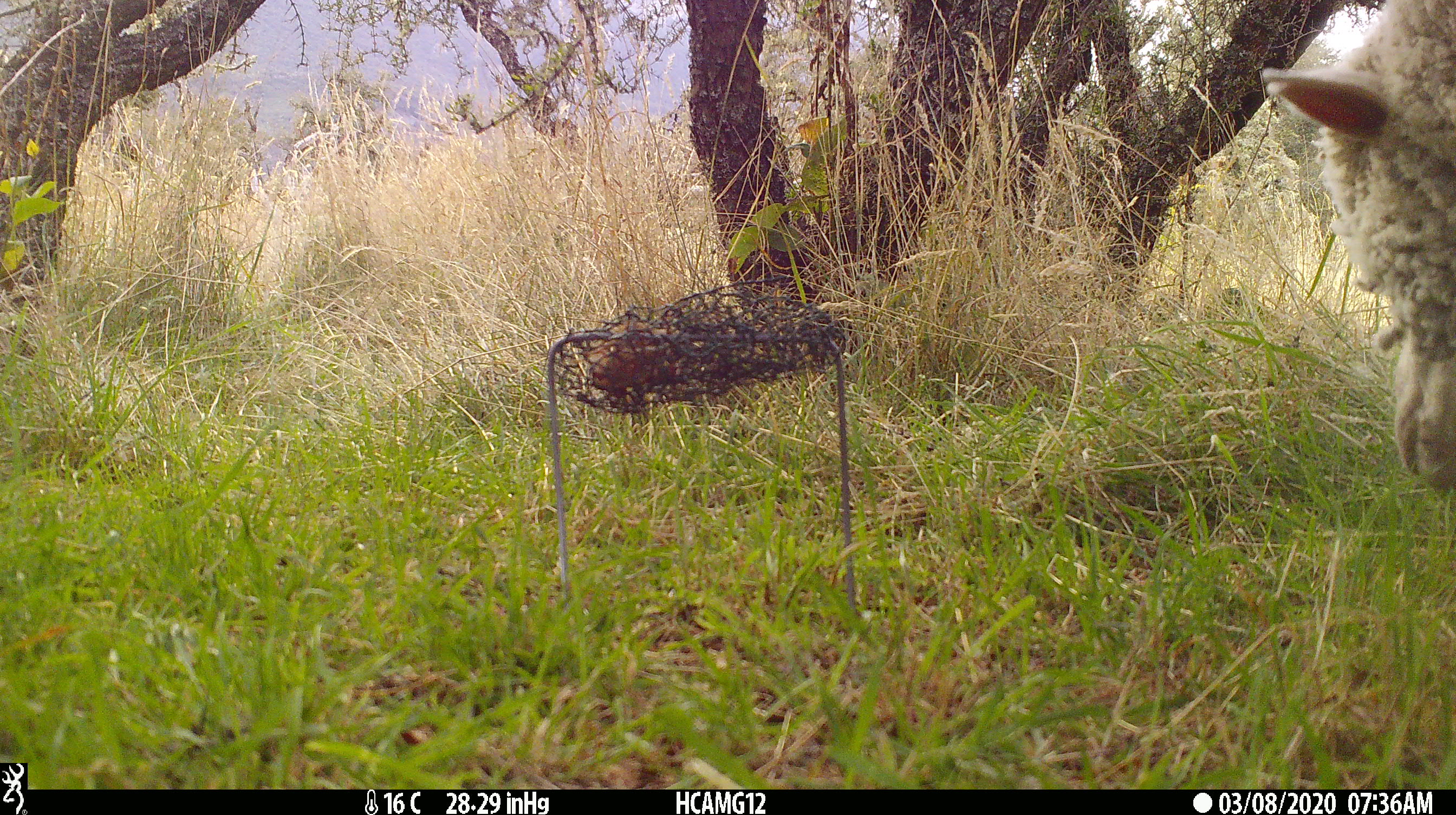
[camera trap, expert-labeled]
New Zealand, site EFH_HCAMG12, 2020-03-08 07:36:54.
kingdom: Animalia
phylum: Chordata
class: Mammalia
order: Artiodactyla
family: Bovidae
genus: Ovis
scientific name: Ovis aries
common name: domestic sheep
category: sheep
Sheep (domestic sheep) (Ovis aries).